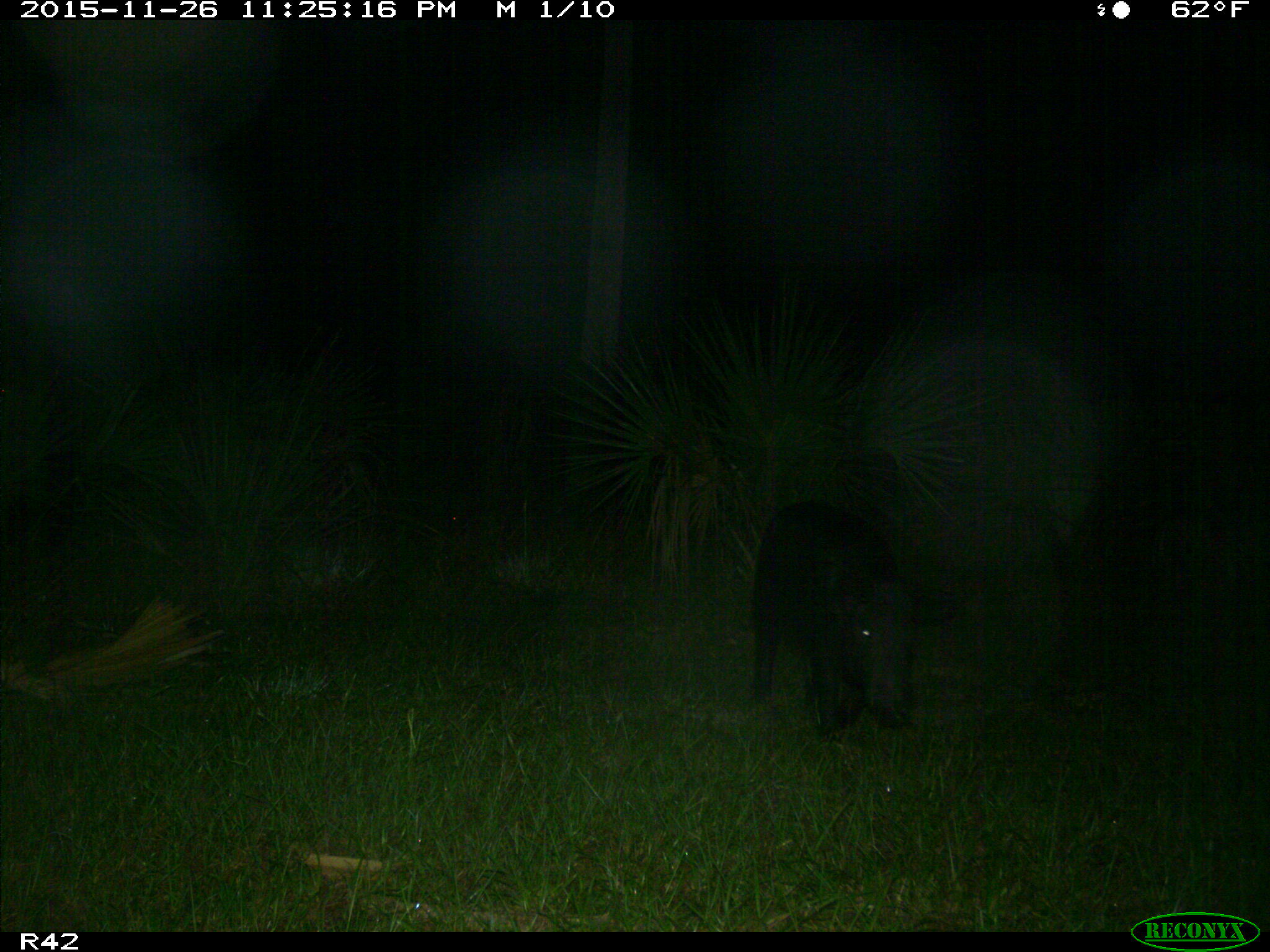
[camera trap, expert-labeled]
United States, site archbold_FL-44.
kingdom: Animalia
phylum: Chordata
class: Mammalia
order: Artiodactyla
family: Suidae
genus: Sus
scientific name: Sus scrofa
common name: wild boar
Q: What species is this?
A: Sus scrofa (wild boar).